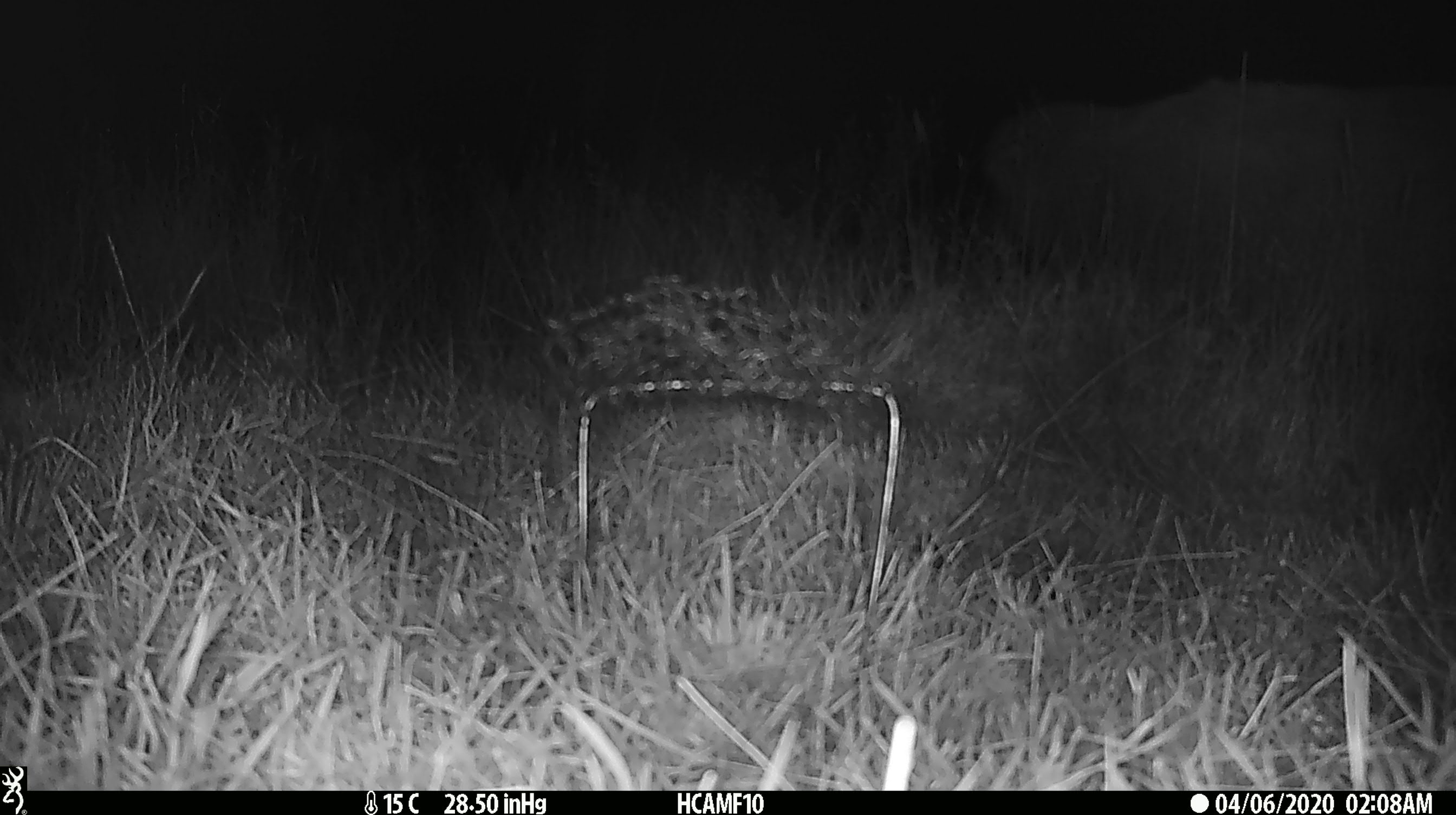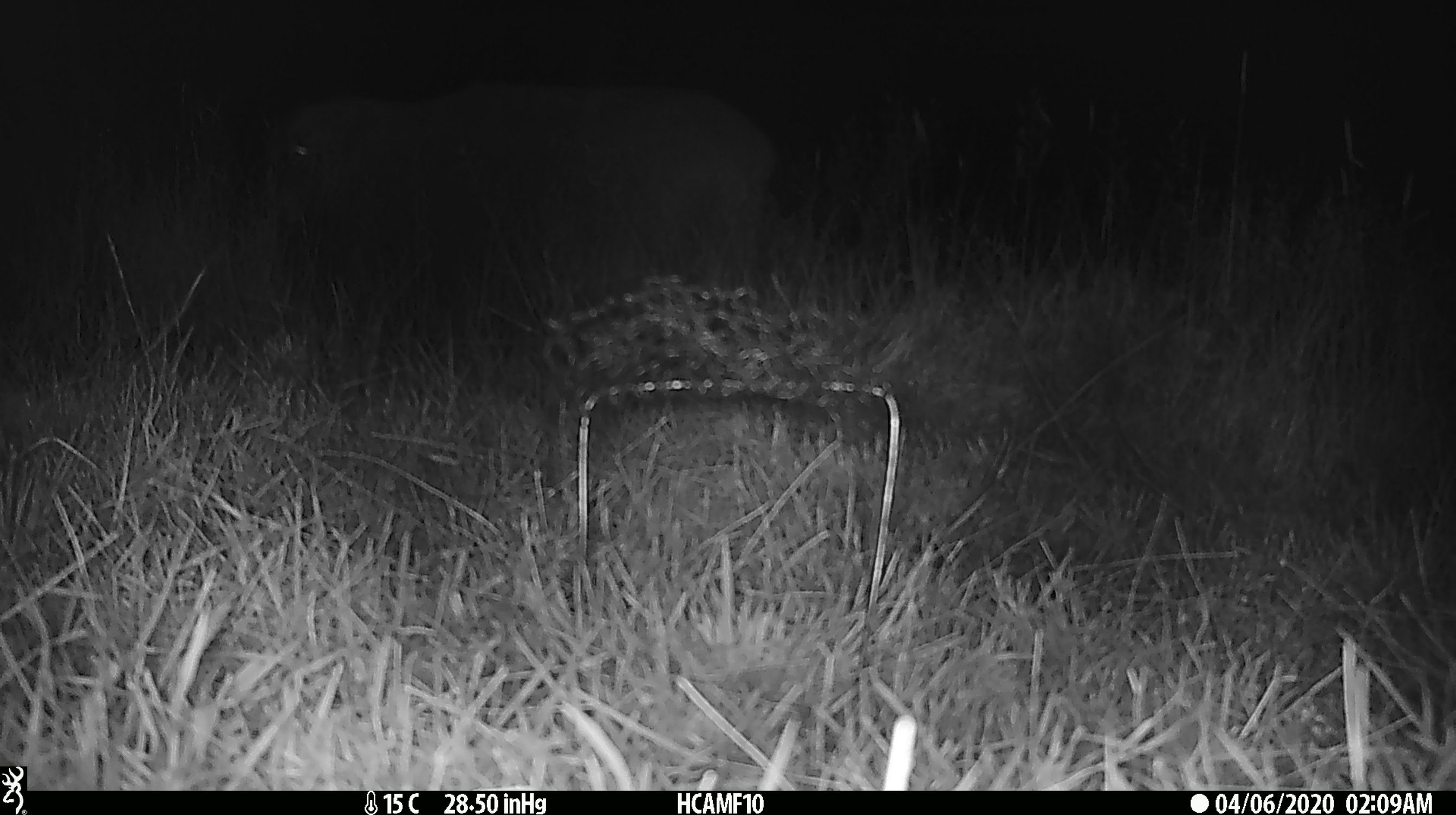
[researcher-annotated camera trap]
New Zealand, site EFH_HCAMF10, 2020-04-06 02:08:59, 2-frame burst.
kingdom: Animalia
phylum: Chordata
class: Mammalia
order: Artiodactyla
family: Bovidae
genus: Ovis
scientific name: Ovis aries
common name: domestic sheep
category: sheep